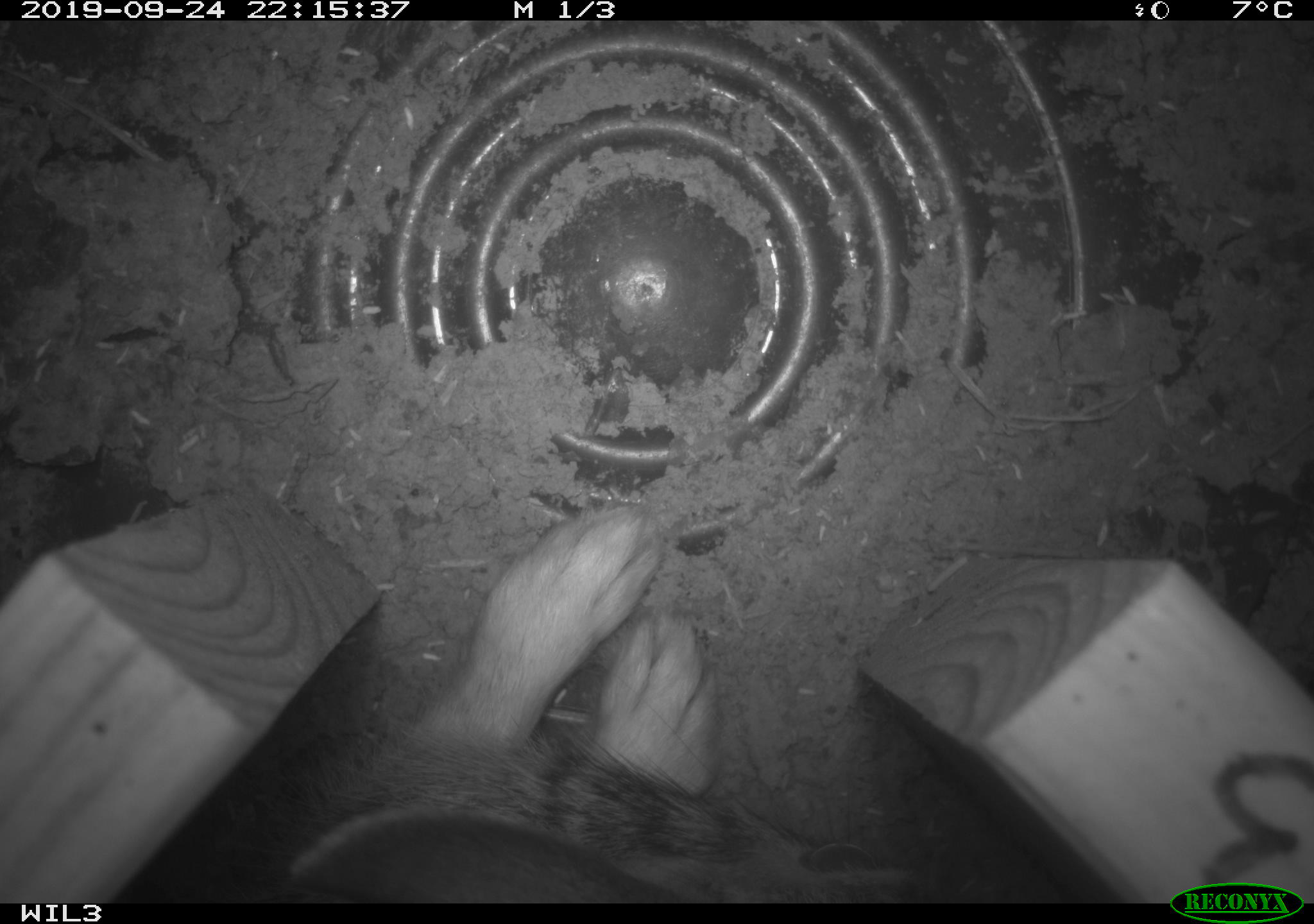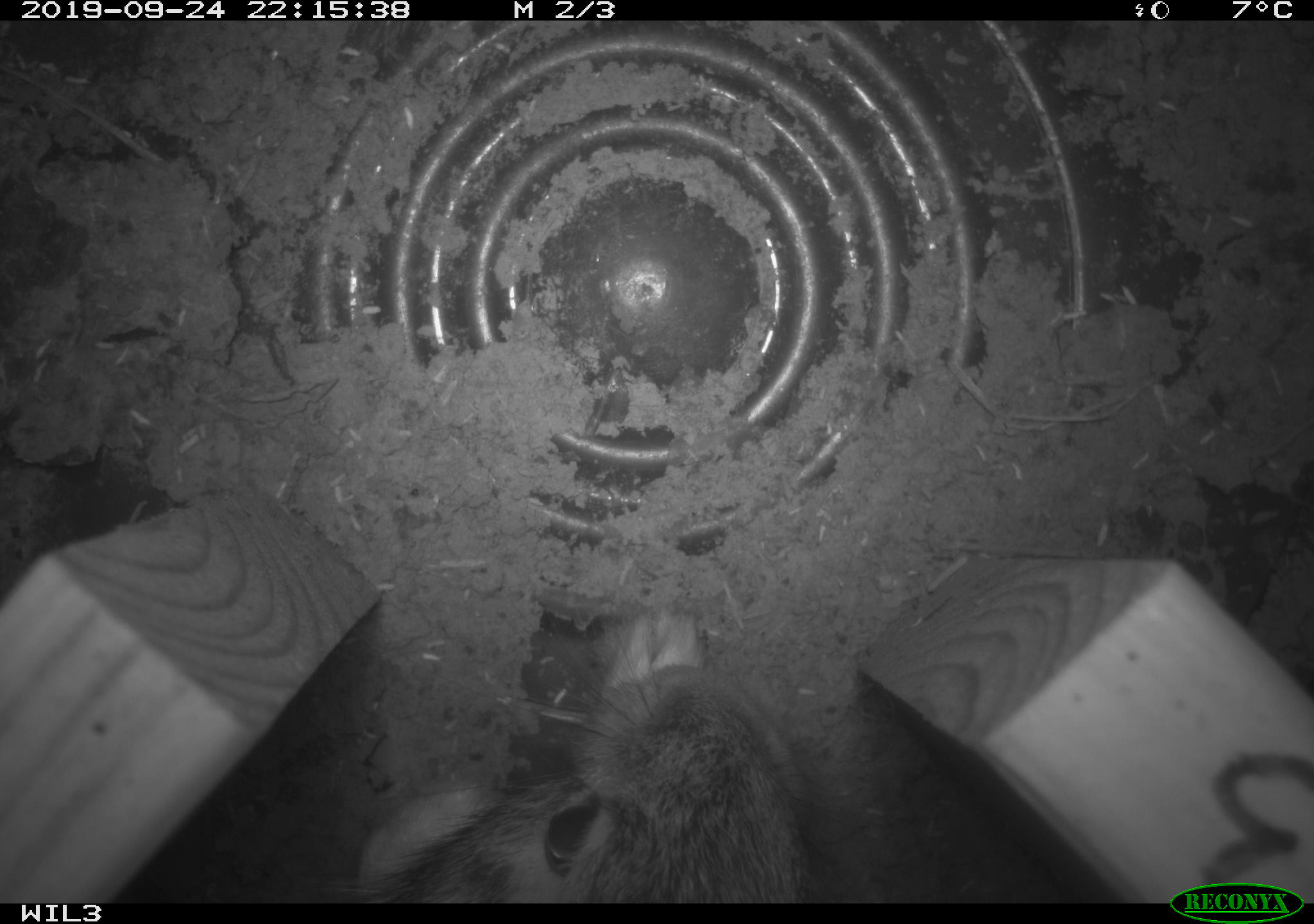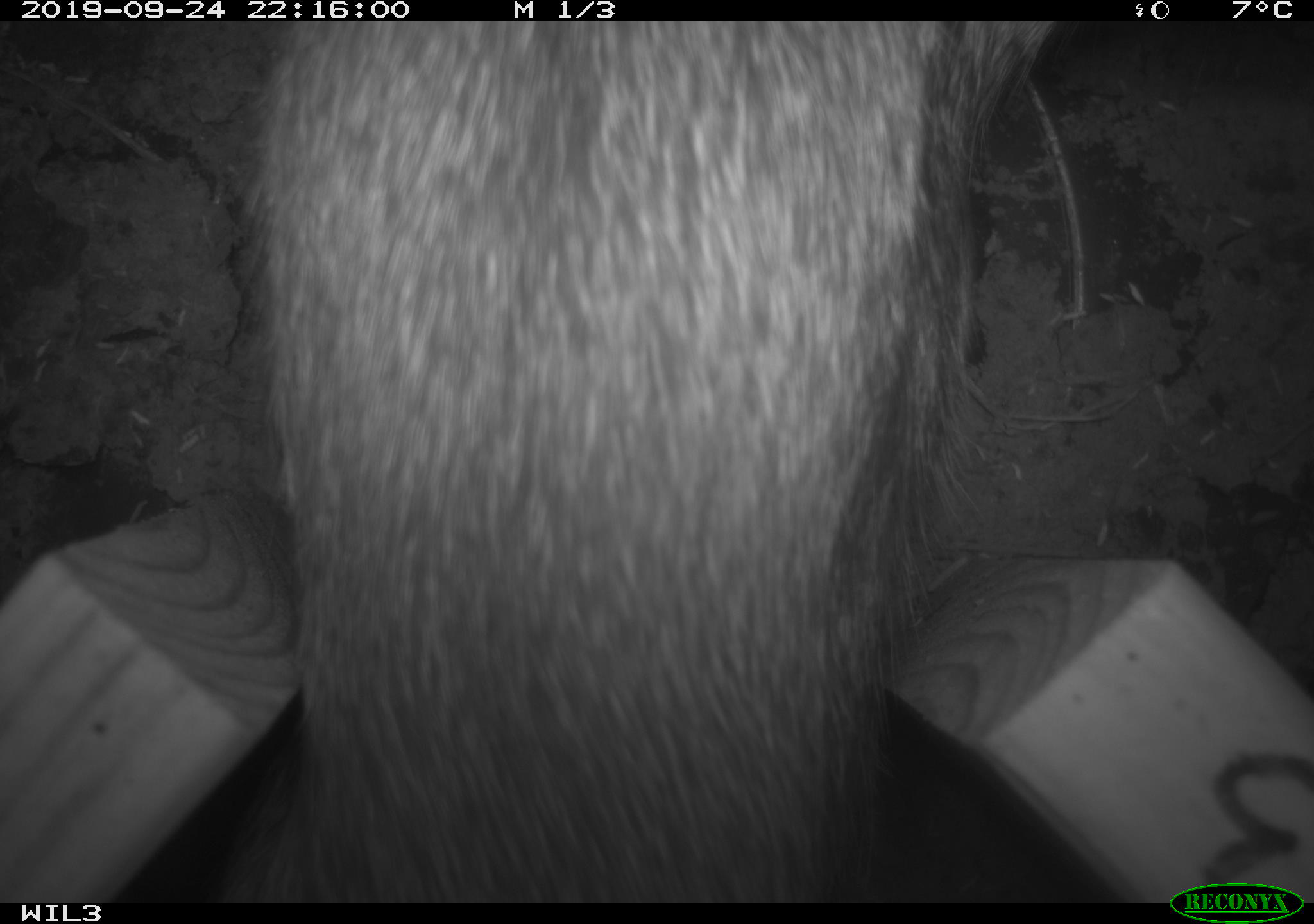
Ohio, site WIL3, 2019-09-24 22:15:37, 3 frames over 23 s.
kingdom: Animalia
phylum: Chordata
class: Mammalia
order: Lagomorpha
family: Leporidae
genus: Sylvilagus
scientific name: Sylvilagus floridanus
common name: eastern cottontail